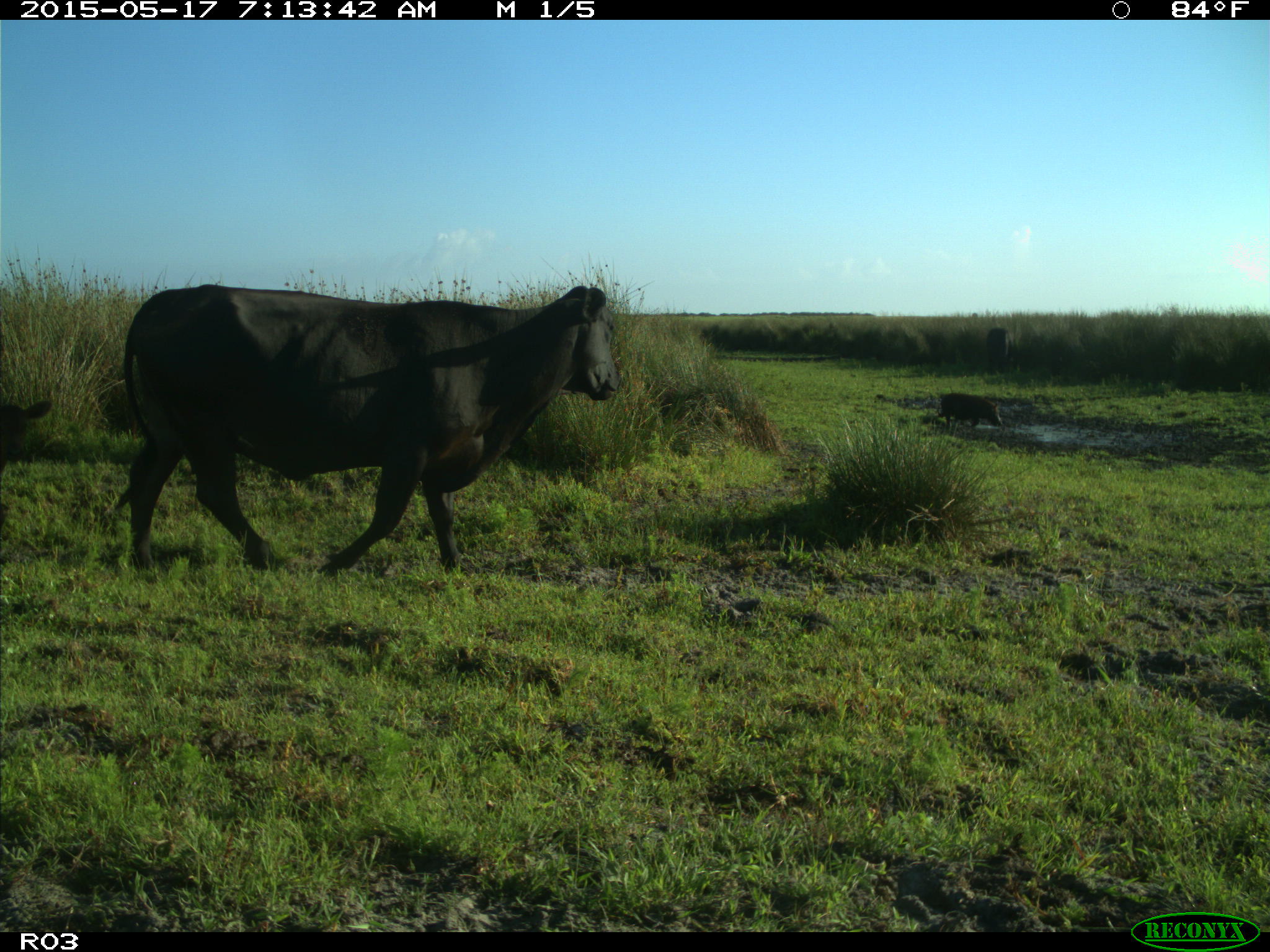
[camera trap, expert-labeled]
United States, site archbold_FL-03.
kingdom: Animalia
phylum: Chordata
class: Mammalia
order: Artiodactyla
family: Suidae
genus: Sus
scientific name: Sus scrofa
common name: wild boar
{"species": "Sus scrofa (wild boar)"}